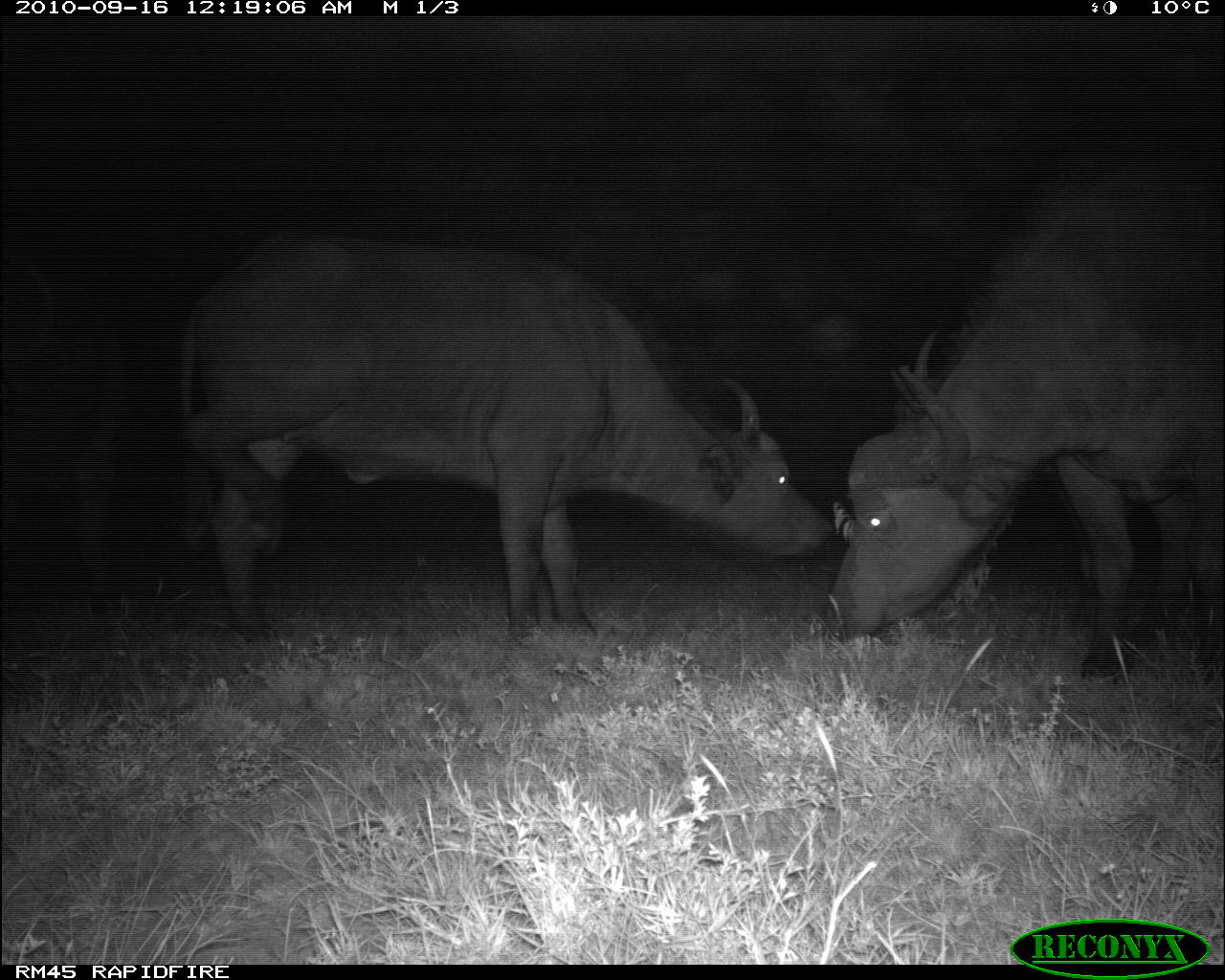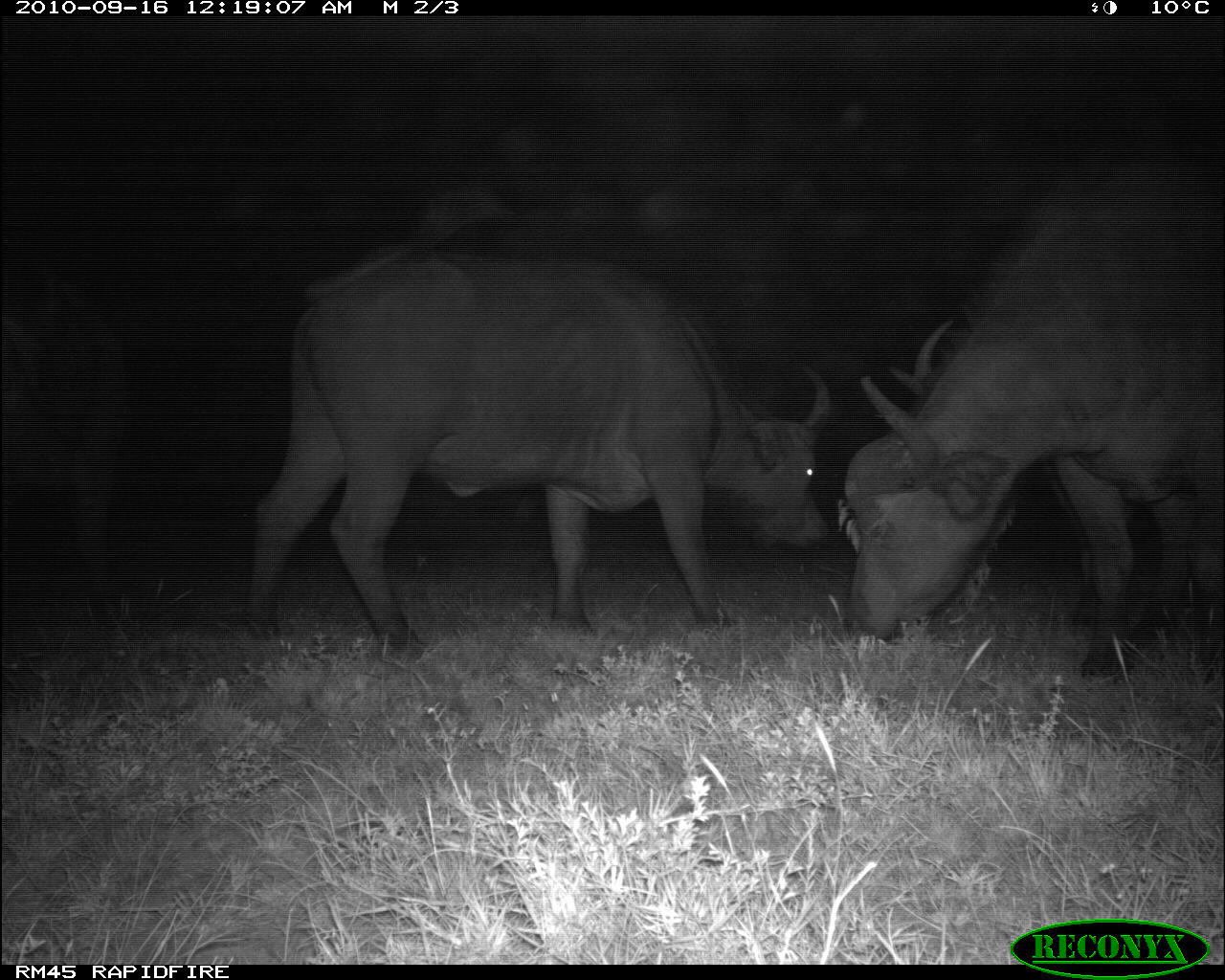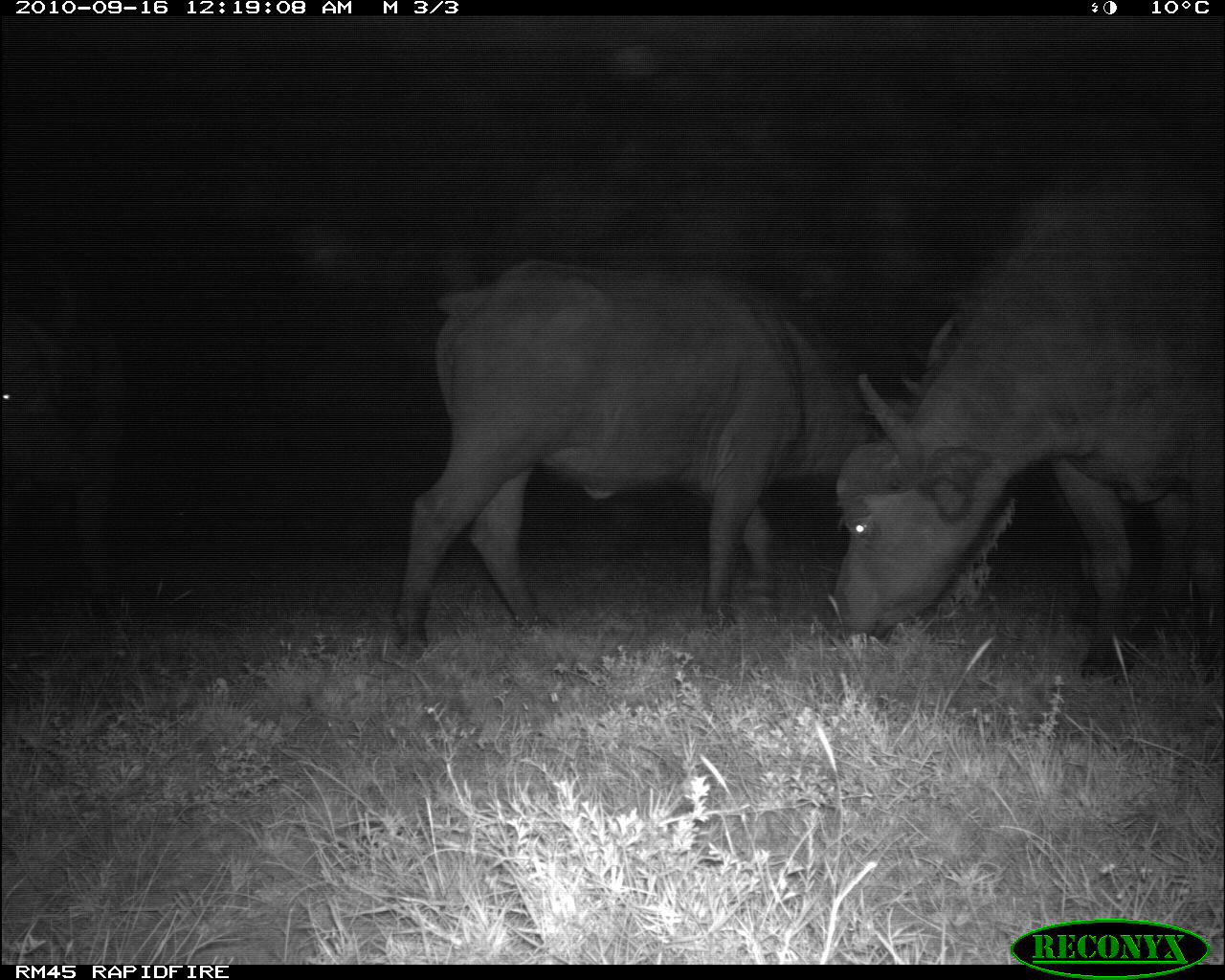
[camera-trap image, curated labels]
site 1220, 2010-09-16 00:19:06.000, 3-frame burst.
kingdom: Animalia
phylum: Chordata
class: Mammalia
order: Artiodactyla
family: Bovidae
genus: Syncerus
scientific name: Syncerus caffer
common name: african buffalo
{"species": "Syncerus caffer (african buffalo)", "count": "4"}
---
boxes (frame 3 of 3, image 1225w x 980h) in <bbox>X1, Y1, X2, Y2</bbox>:
syncerus caffer: <bbox>835, 172, 1225, 683</bbox>; <bbox>391, 256, 868, 664</bbox>; <bbox>0, 256, 127, 596</bbox>